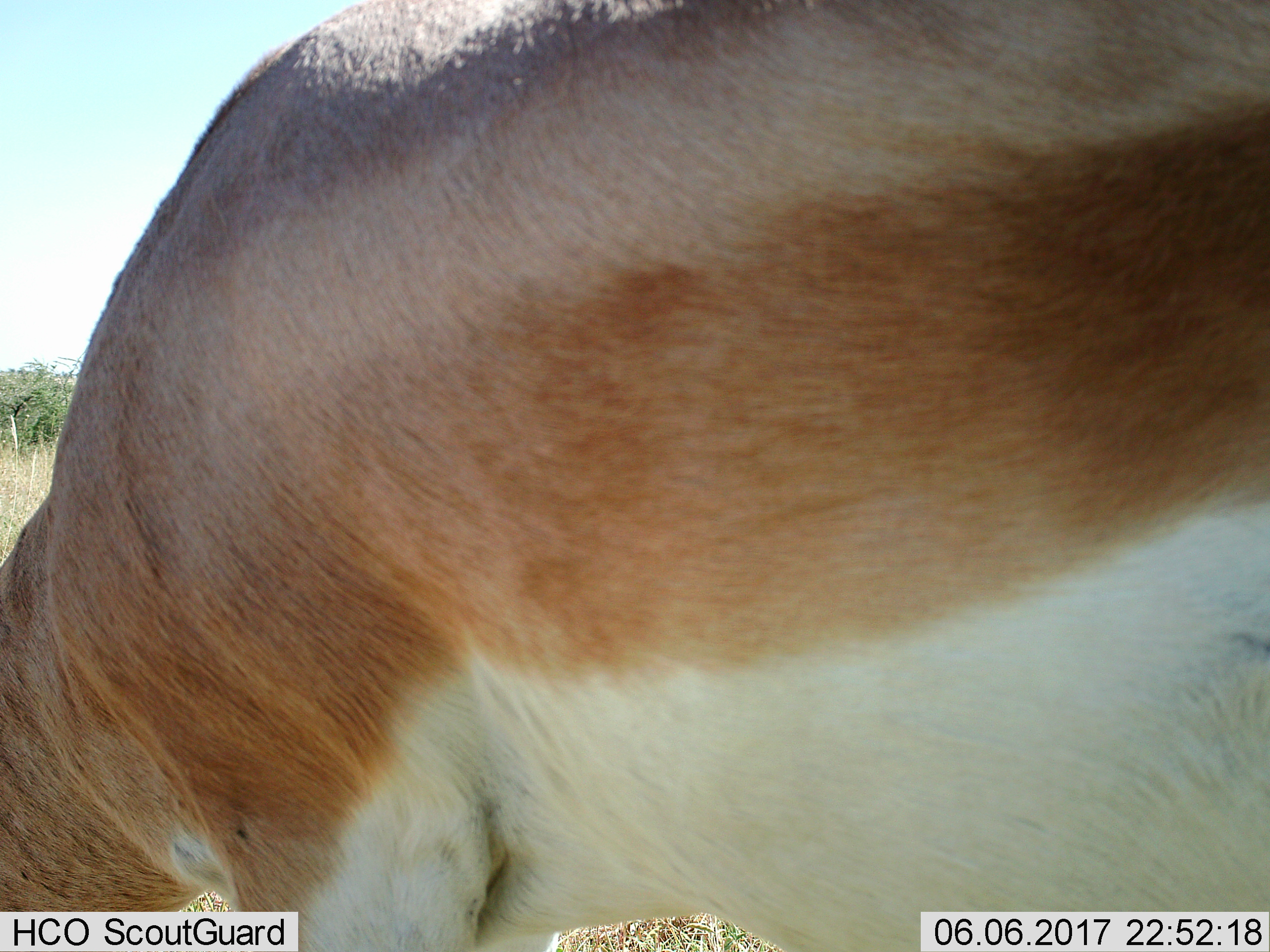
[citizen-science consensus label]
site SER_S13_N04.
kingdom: Animalia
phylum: Chordata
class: Mammalia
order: Artiodactyla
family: Bovidae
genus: Nanger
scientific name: Nanger granti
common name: grant's gazelle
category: gazellegrants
Gazellegrants (grant's gazelle) (Nanger granti), count 1. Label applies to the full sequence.